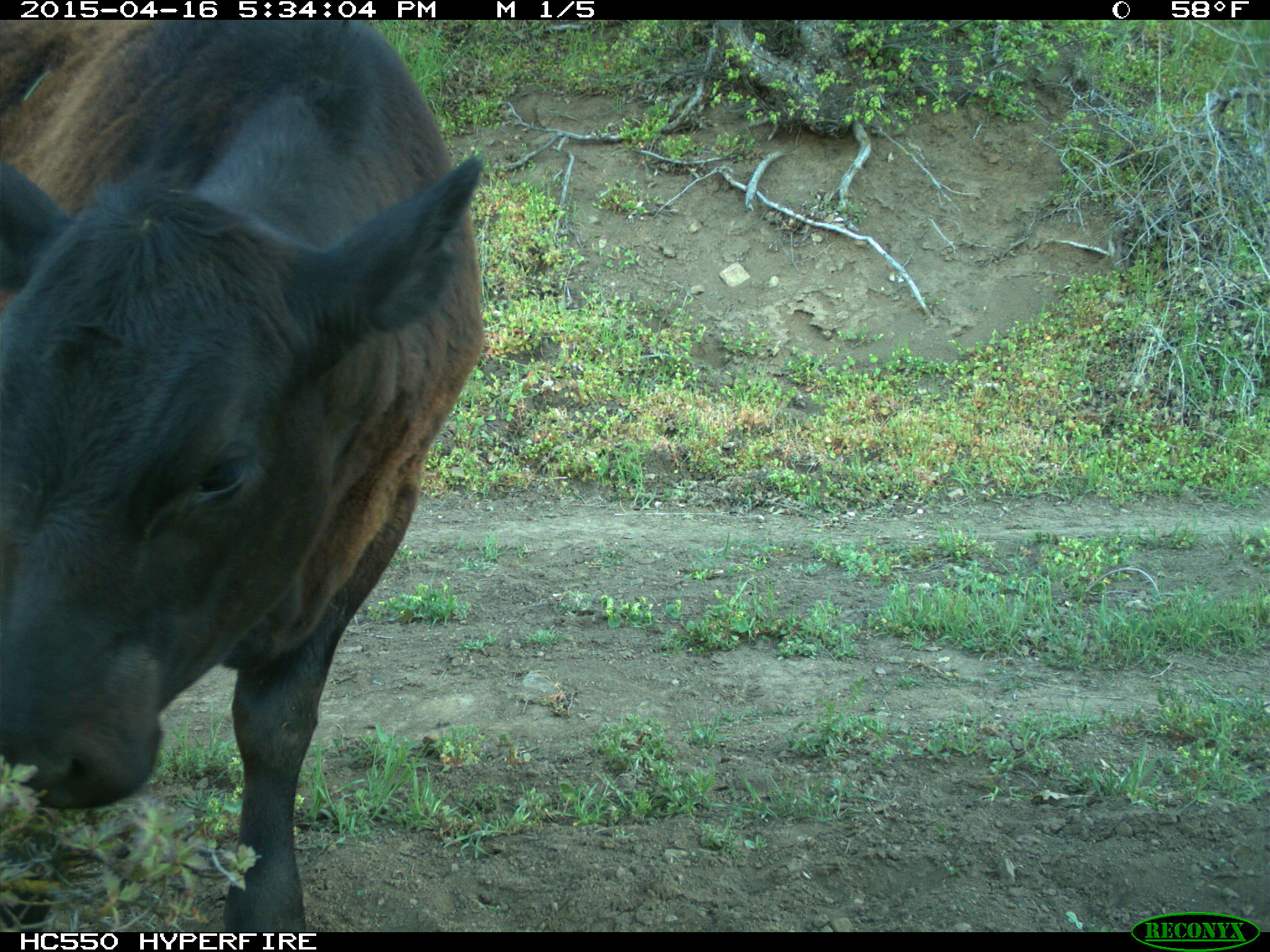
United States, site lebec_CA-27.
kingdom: Animalia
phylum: Chordata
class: Mammalia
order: Artiodactyla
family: Bovidae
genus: Bos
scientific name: Bos taurus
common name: domestic cow